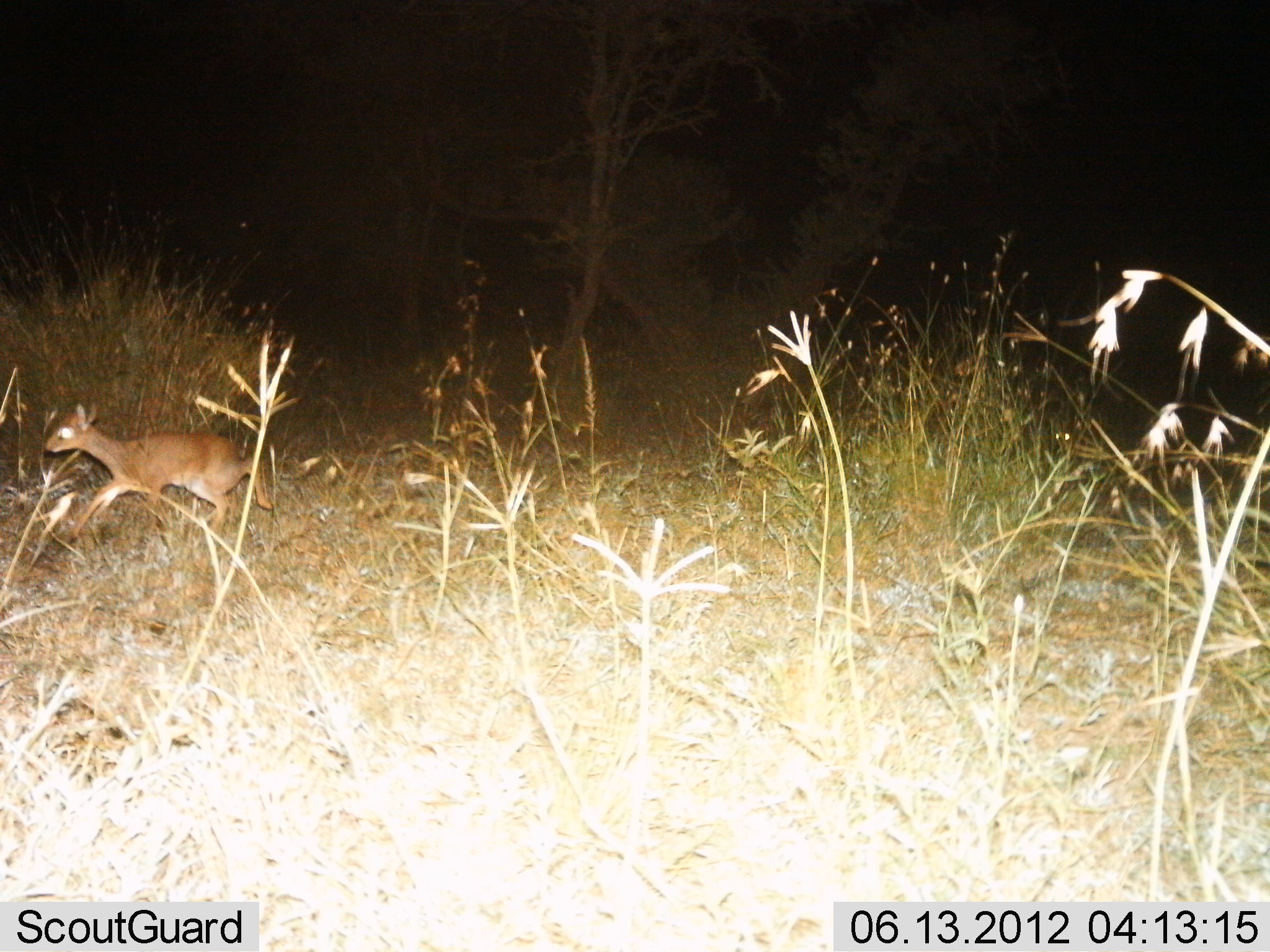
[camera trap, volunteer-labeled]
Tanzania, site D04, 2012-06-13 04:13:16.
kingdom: Animalia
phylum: Chordata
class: Mammalia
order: Artiodactyla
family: Bovidae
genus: Madoqua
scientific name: Madoqua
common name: dikdik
Dikdik (Madoqua), count 1. Behavior (volunteer vote fractions): standing 10%, resting 0%, moving 90%, interacting 0%. Young present (vote fraction): 0%. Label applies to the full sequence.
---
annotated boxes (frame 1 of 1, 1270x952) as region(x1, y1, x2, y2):
animal: region(42, 397, 281, 553)